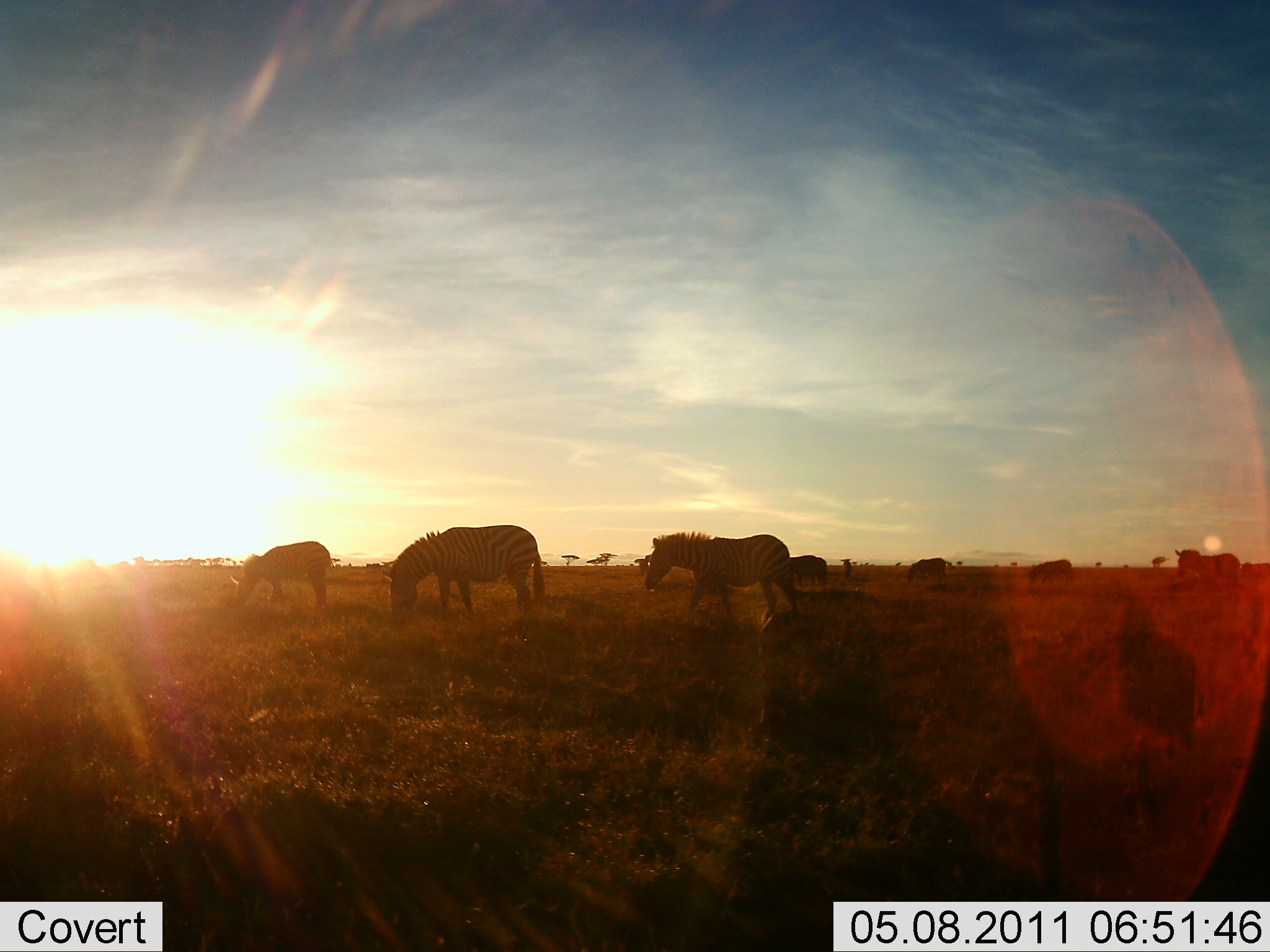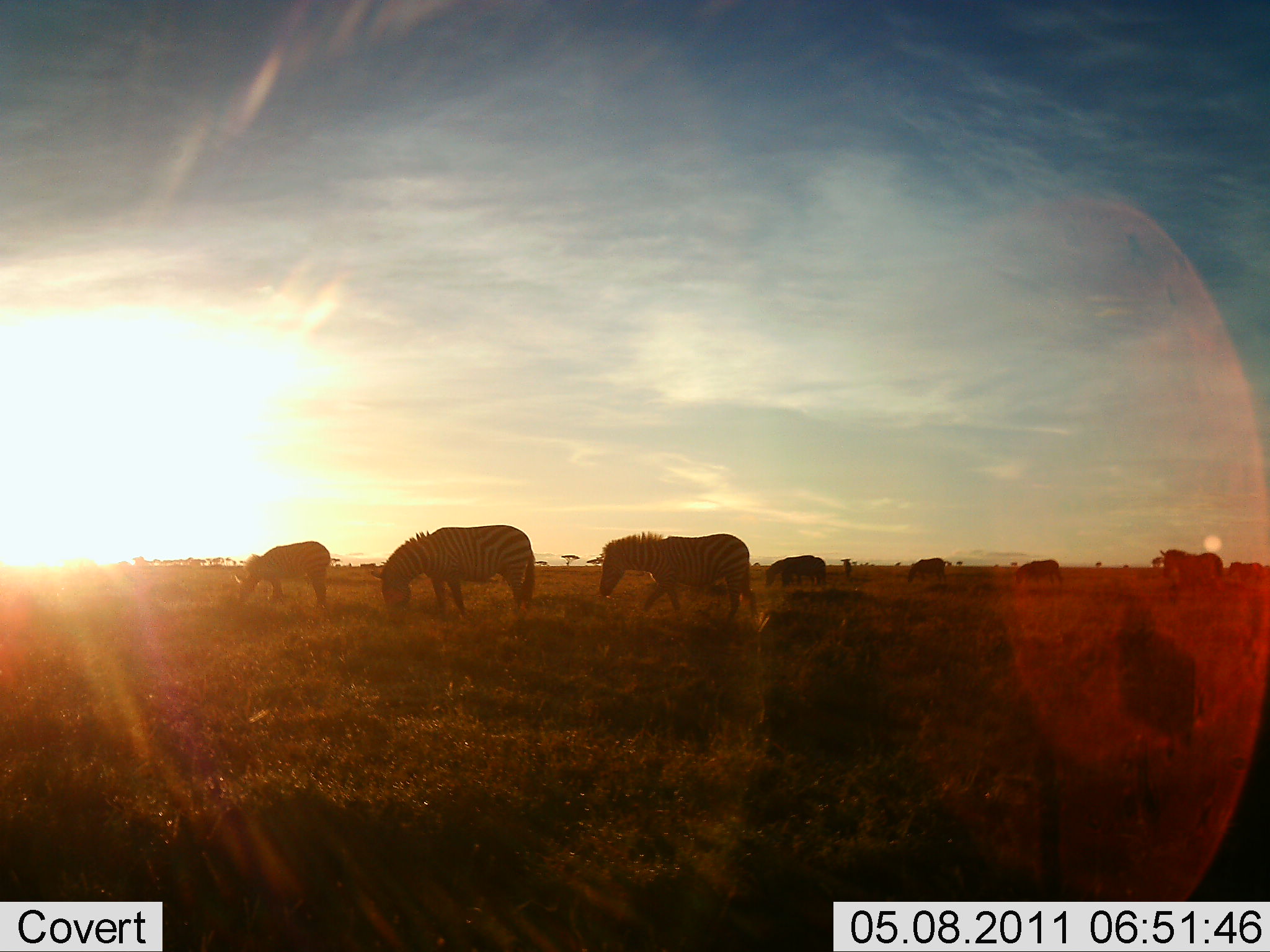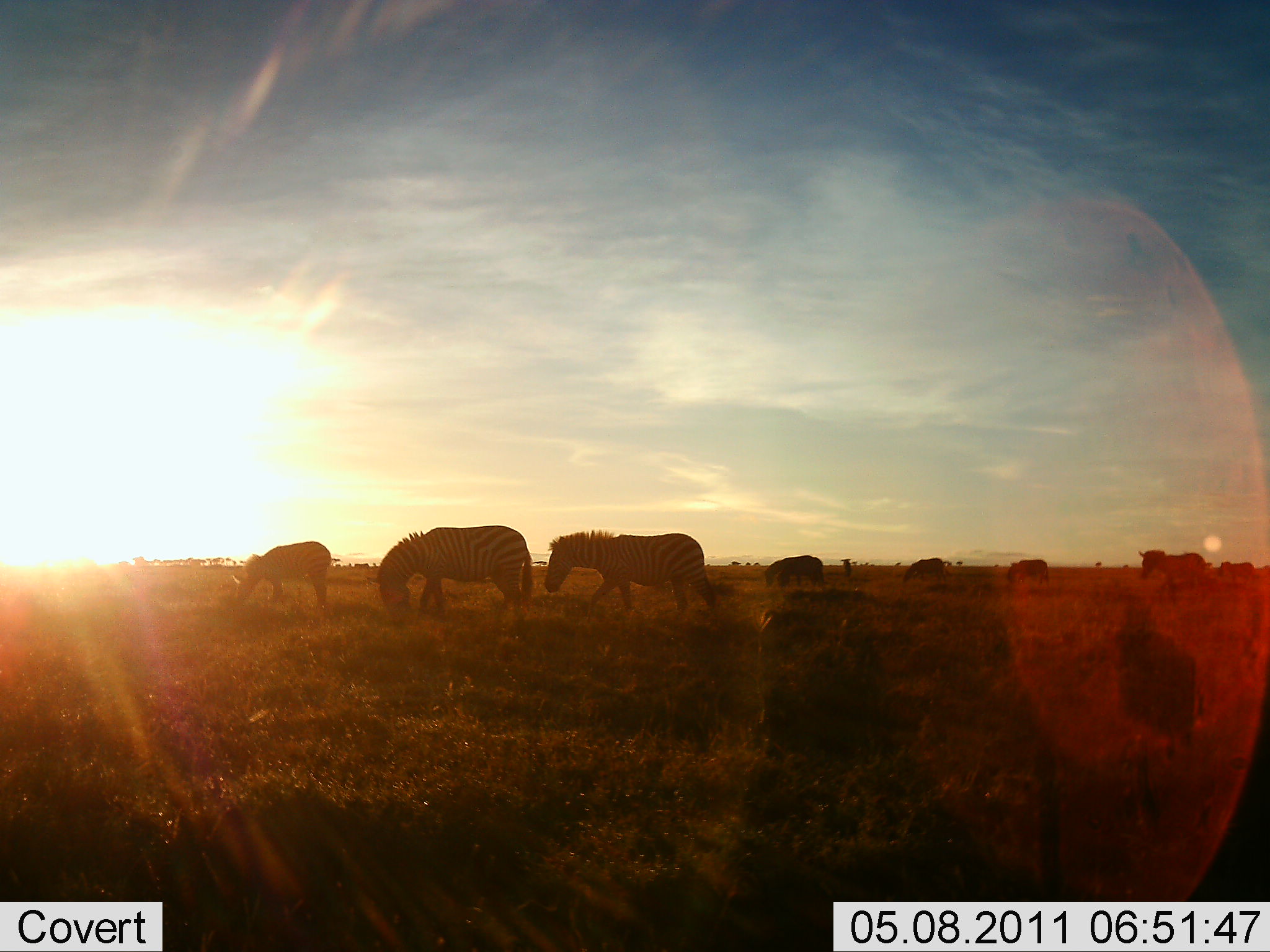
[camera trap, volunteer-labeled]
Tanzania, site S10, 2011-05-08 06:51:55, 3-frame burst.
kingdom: Animalia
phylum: Chordata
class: Mammalia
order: Perissodactyla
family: Equidae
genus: Equus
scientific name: Equus quagga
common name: plains zebra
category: zebra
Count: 8.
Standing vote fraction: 8%.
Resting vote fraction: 0%.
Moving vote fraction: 83%.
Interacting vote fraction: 0%.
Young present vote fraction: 0%.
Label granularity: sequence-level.